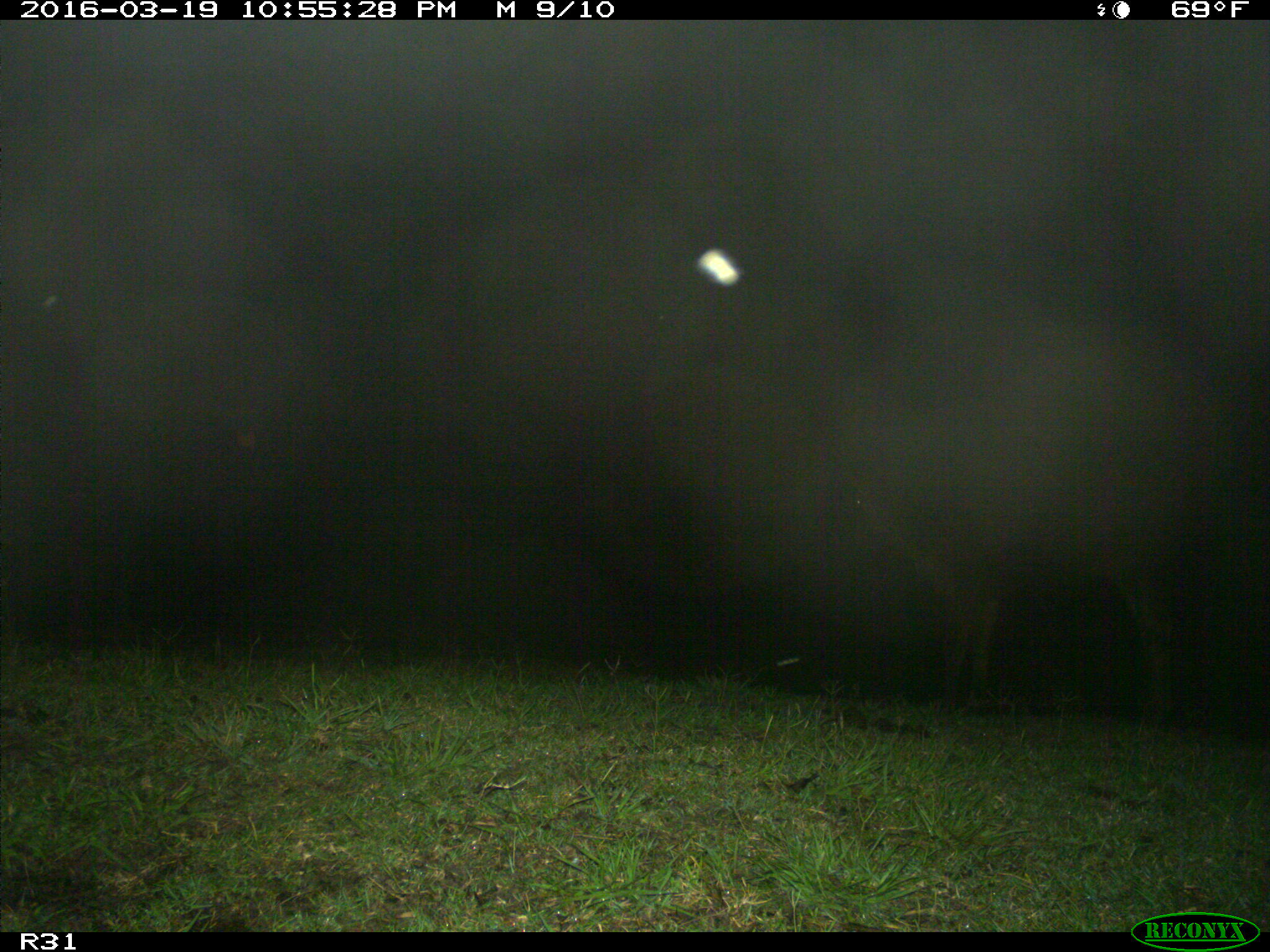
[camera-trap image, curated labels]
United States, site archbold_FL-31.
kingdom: Animalia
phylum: Chordata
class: Mammalia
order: Artiodactyla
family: Bovidae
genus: Bos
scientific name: Bos taurus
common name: domestic cow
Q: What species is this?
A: Bos taurus (domestic cow).